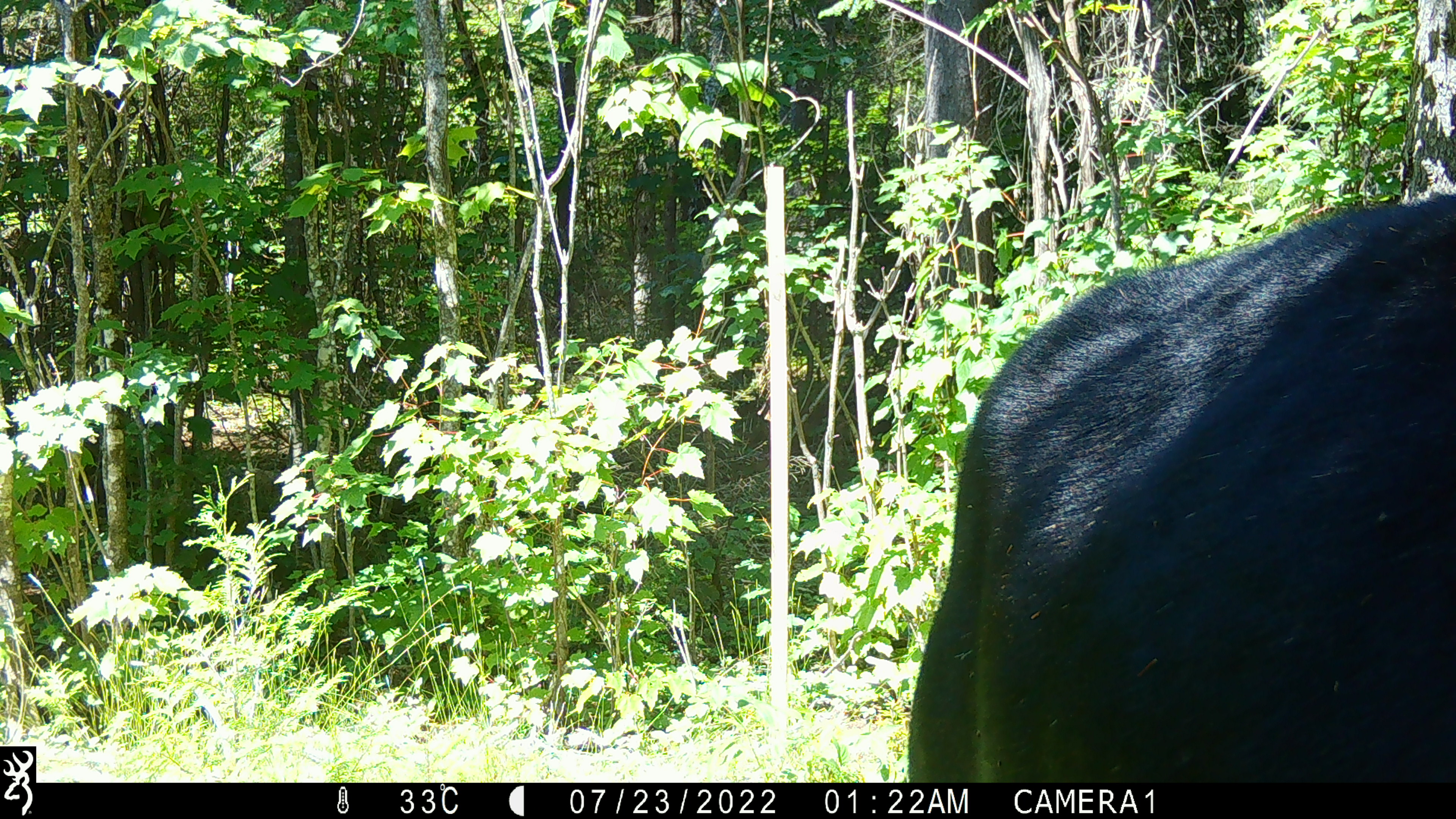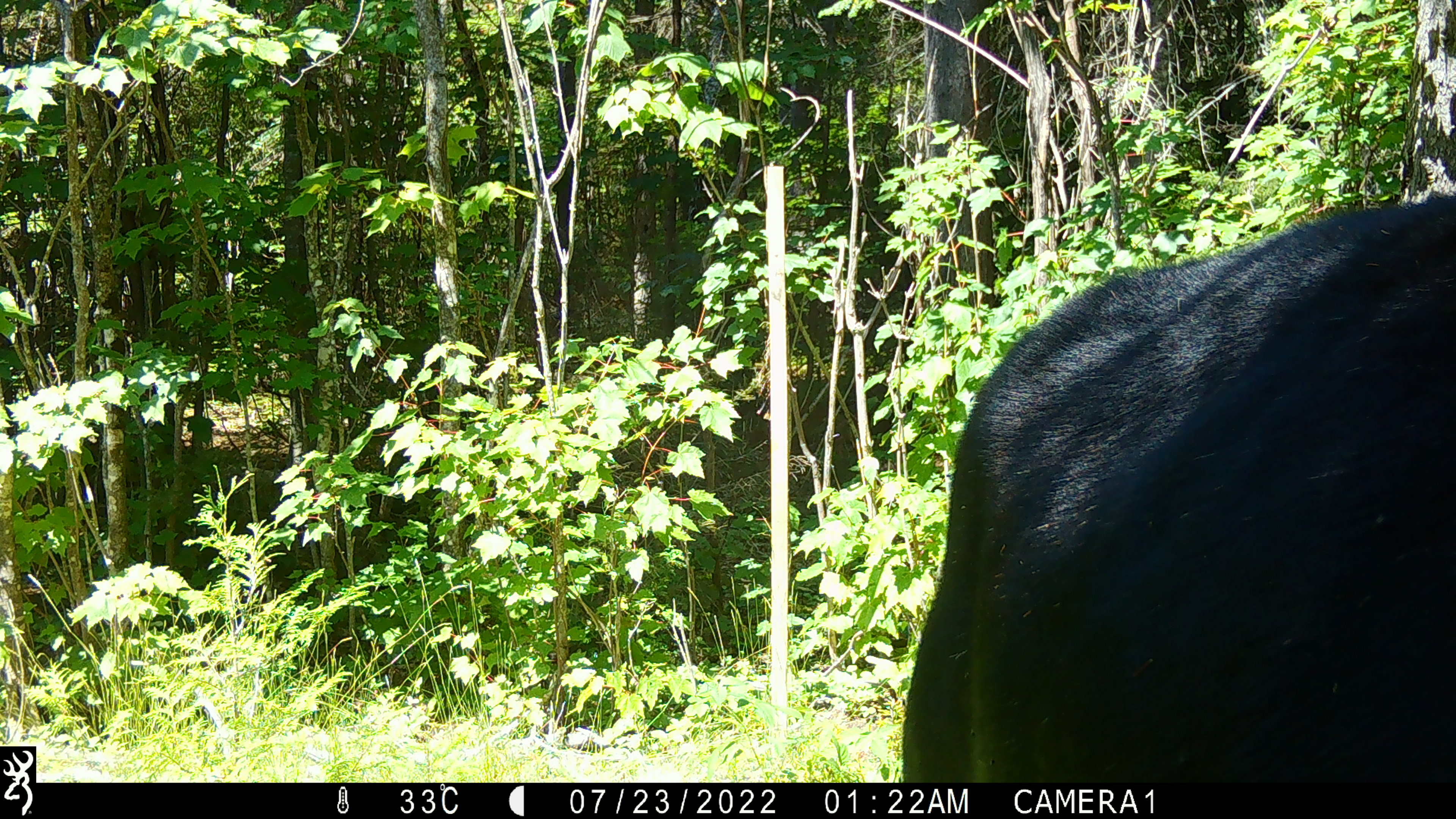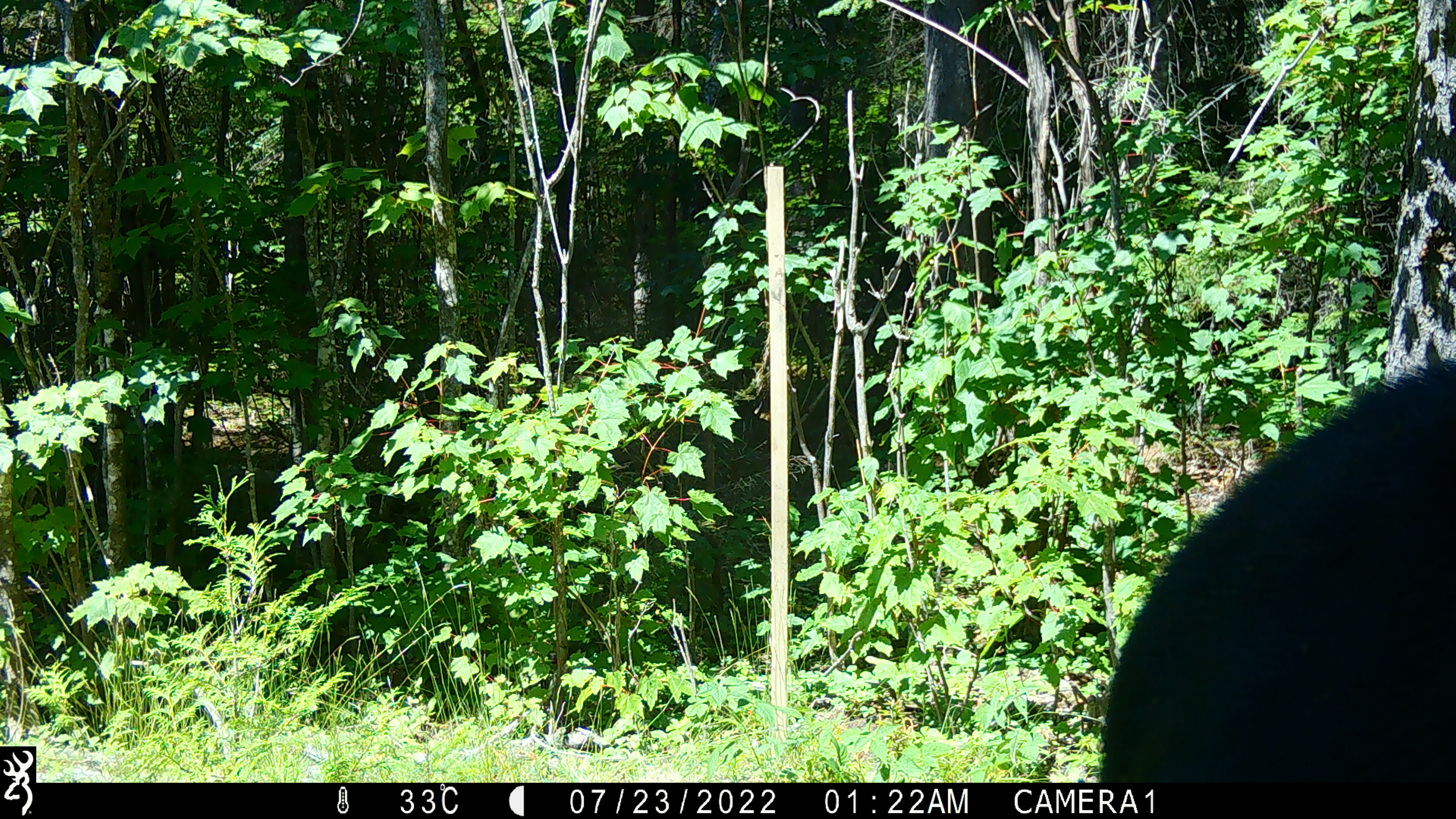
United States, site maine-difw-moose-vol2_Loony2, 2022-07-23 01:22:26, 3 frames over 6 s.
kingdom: Animalia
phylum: Chordata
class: Mammalia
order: Artiodactyla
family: Cervidae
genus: Alces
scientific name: Alces alces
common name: moose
Moose (Alces alces).